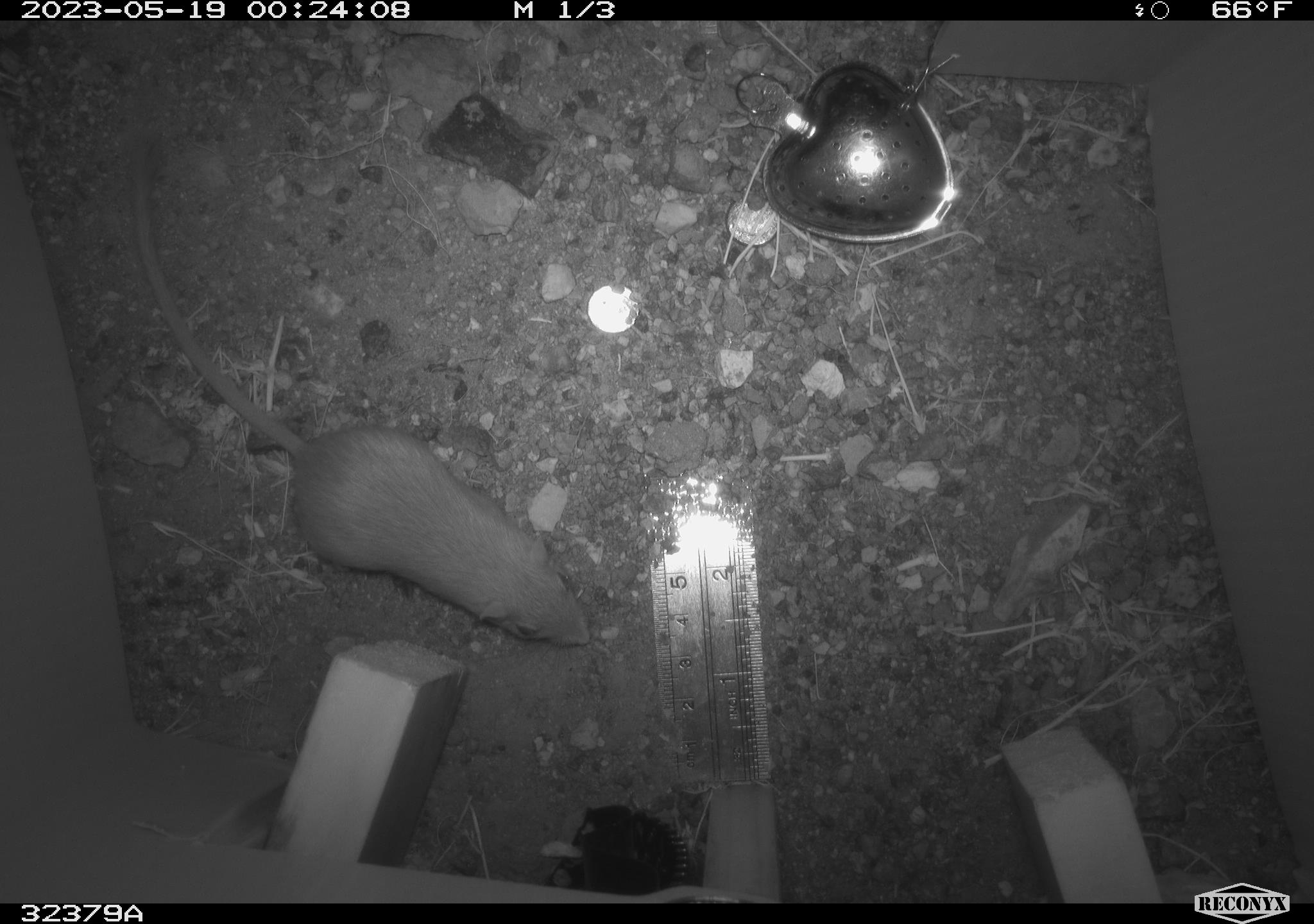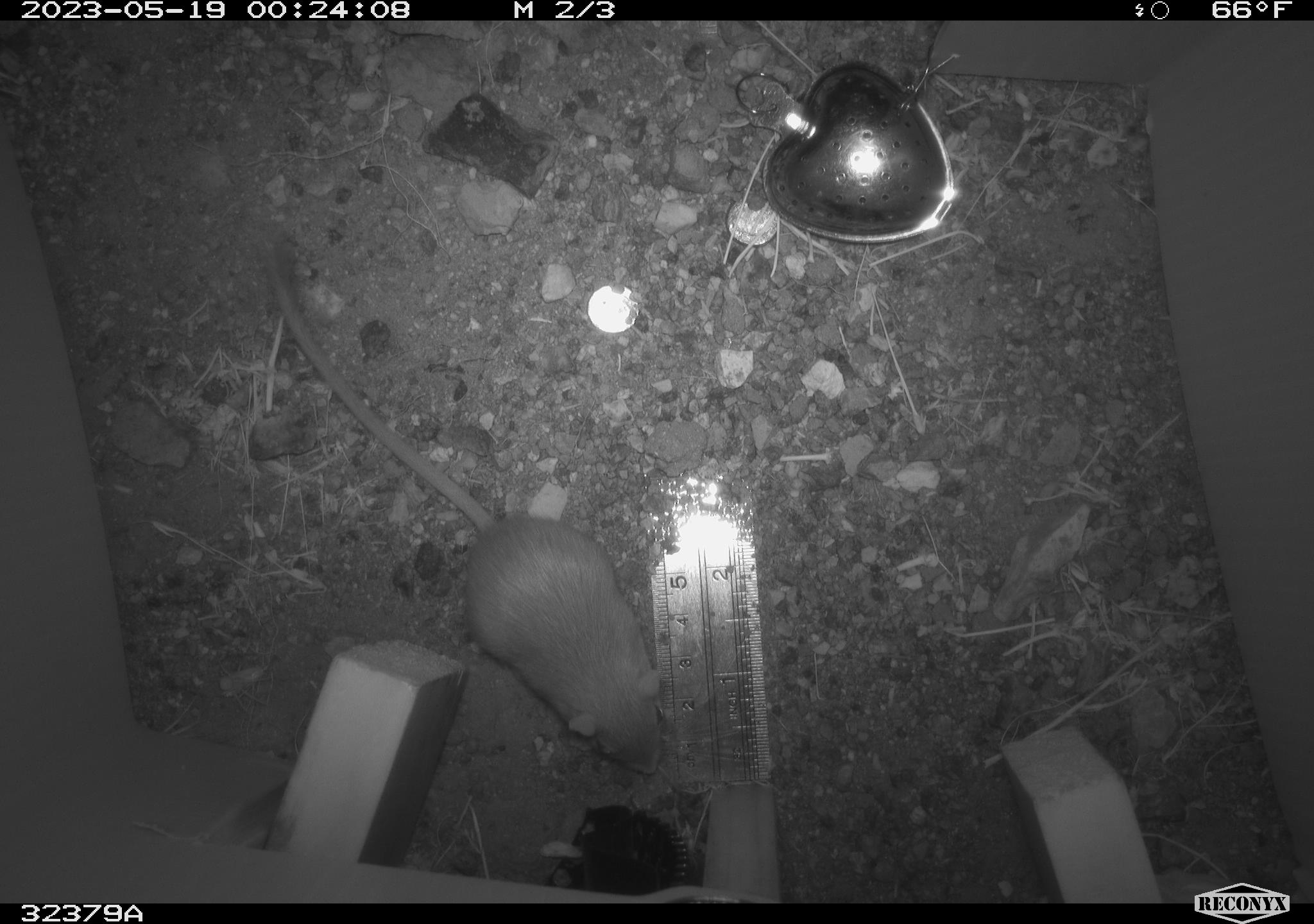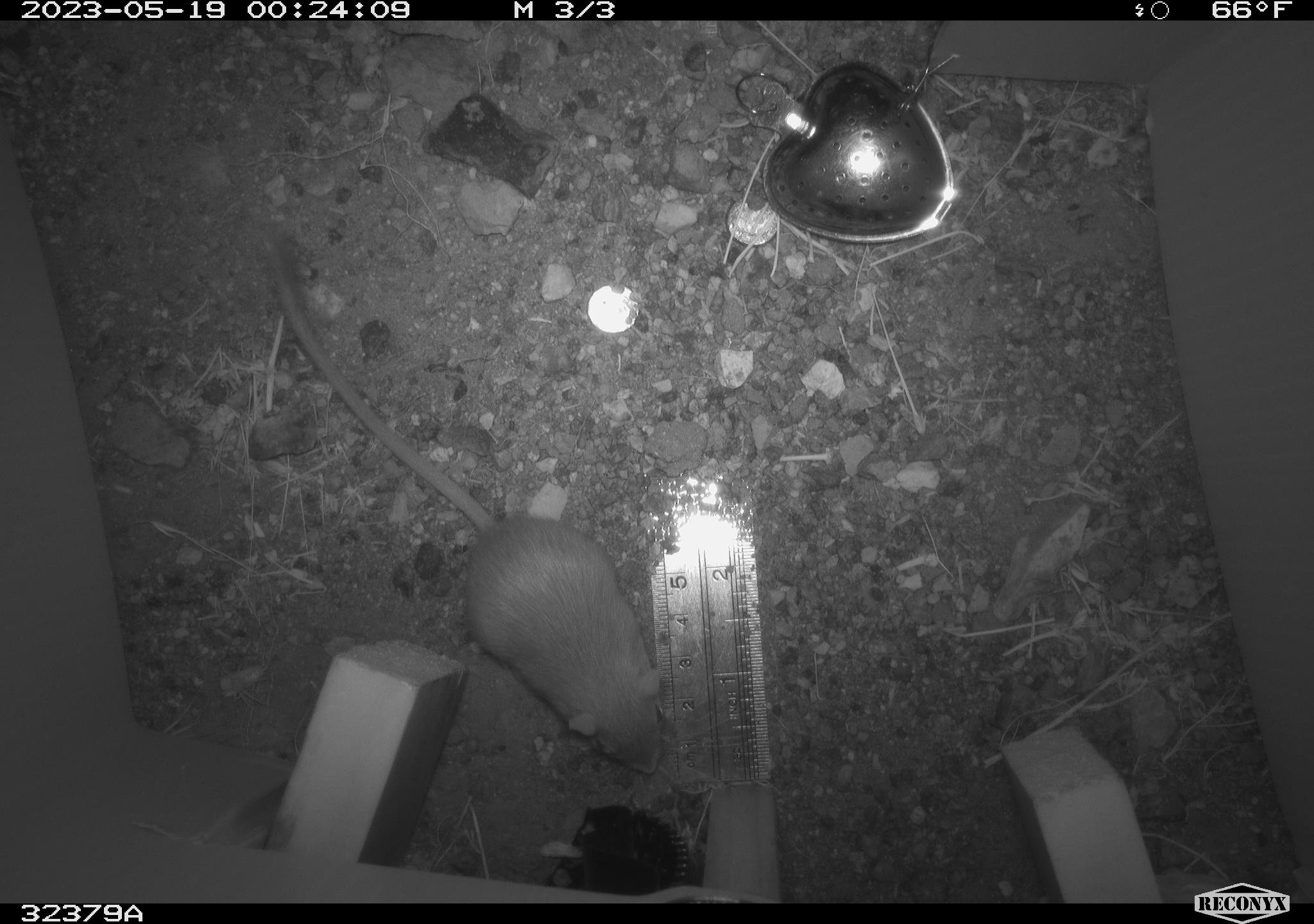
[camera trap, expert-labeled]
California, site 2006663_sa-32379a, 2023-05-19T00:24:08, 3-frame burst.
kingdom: Animalia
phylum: Chordata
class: Mammalia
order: Rodentia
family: Heteromyidae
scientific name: Heteromyidae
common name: kangaroo rats and pocket mice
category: heteromyidae family